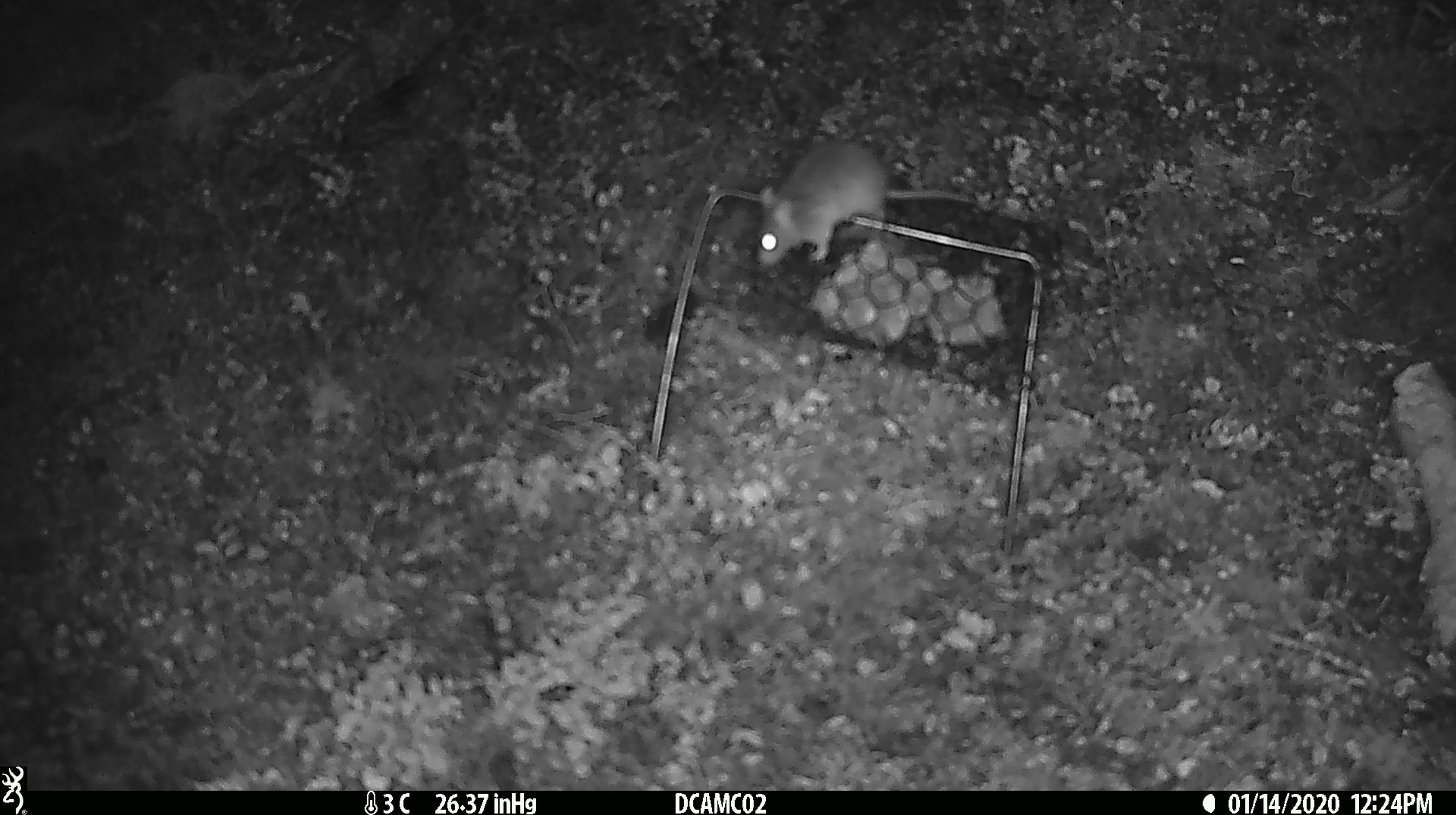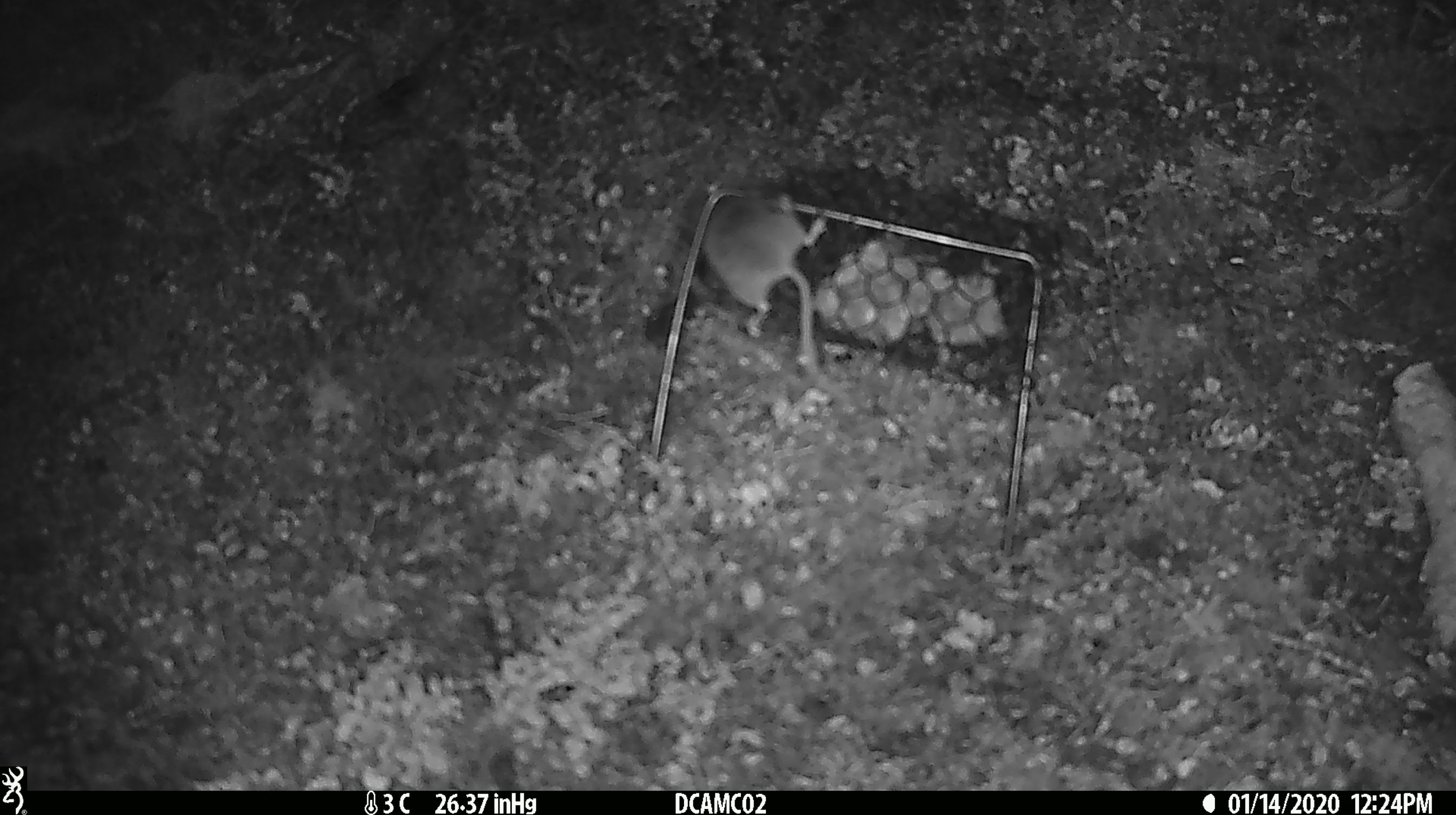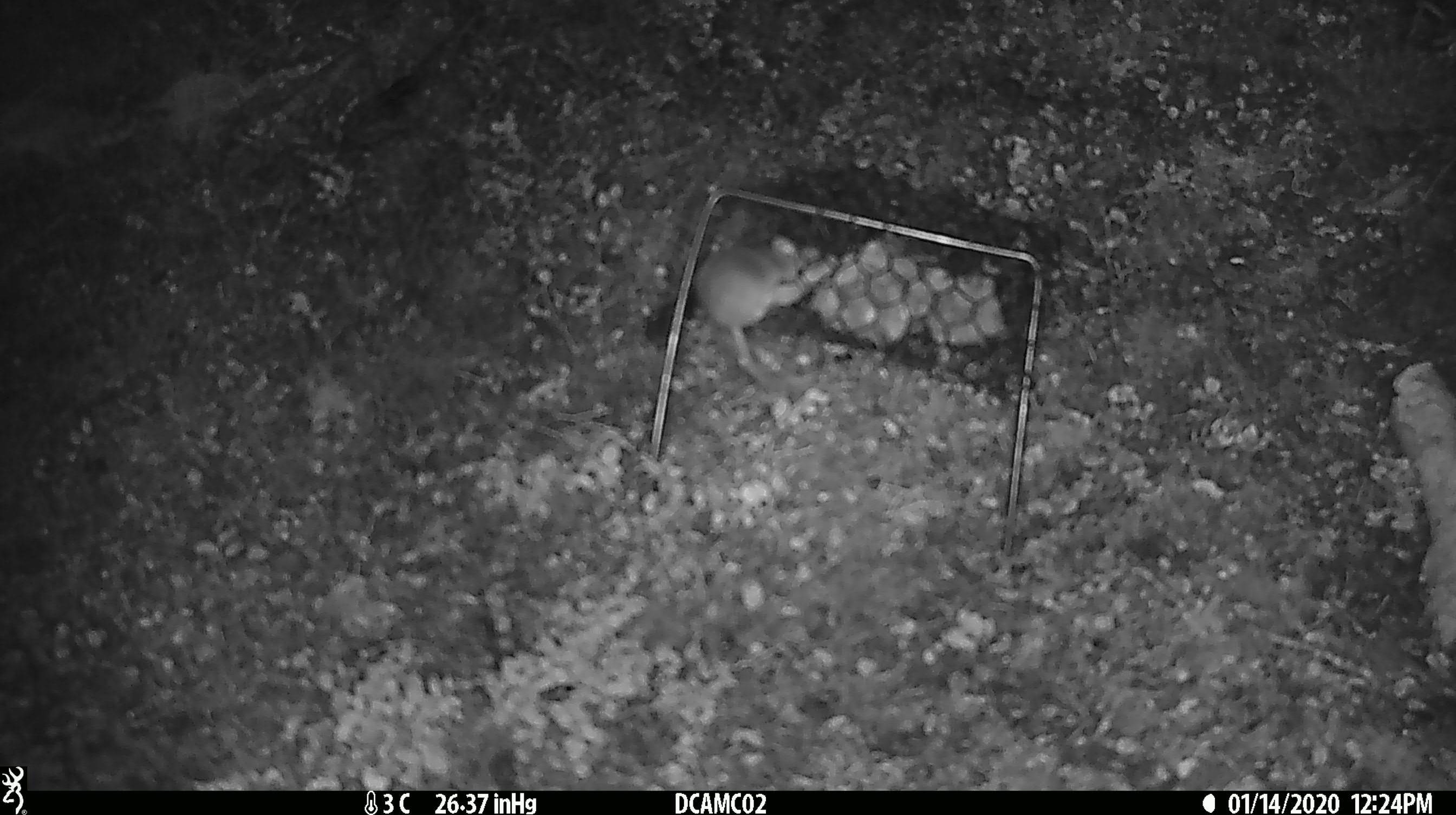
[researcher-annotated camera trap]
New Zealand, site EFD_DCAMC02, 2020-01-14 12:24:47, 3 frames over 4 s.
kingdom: Animalia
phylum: Chordata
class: Mammalia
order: Rodentia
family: Muridae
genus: Mus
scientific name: Mus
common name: mouse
Mouse (Mus).